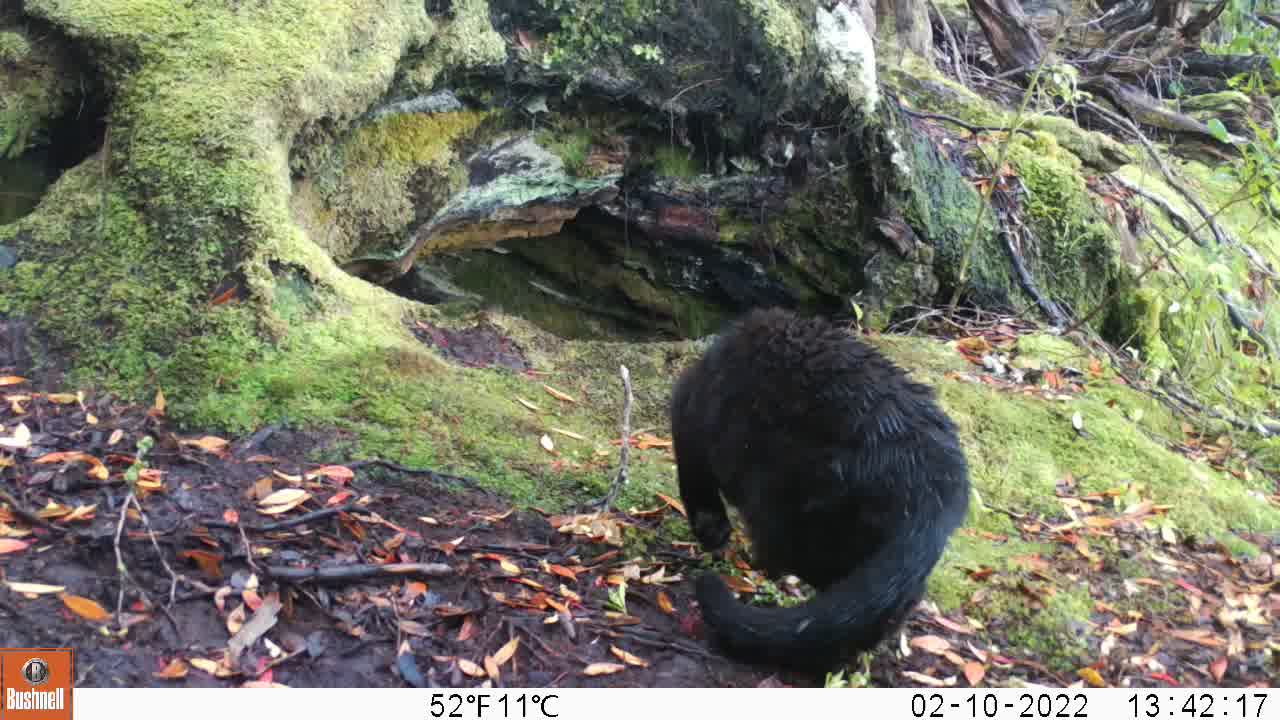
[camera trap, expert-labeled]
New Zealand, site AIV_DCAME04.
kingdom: Animalia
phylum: Chordata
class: Mammalia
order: Carnivora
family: Felidae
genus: Felis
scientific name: Felis catus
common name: domestic cat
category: cat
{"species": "cat (domestic cat) (Felis catus)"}